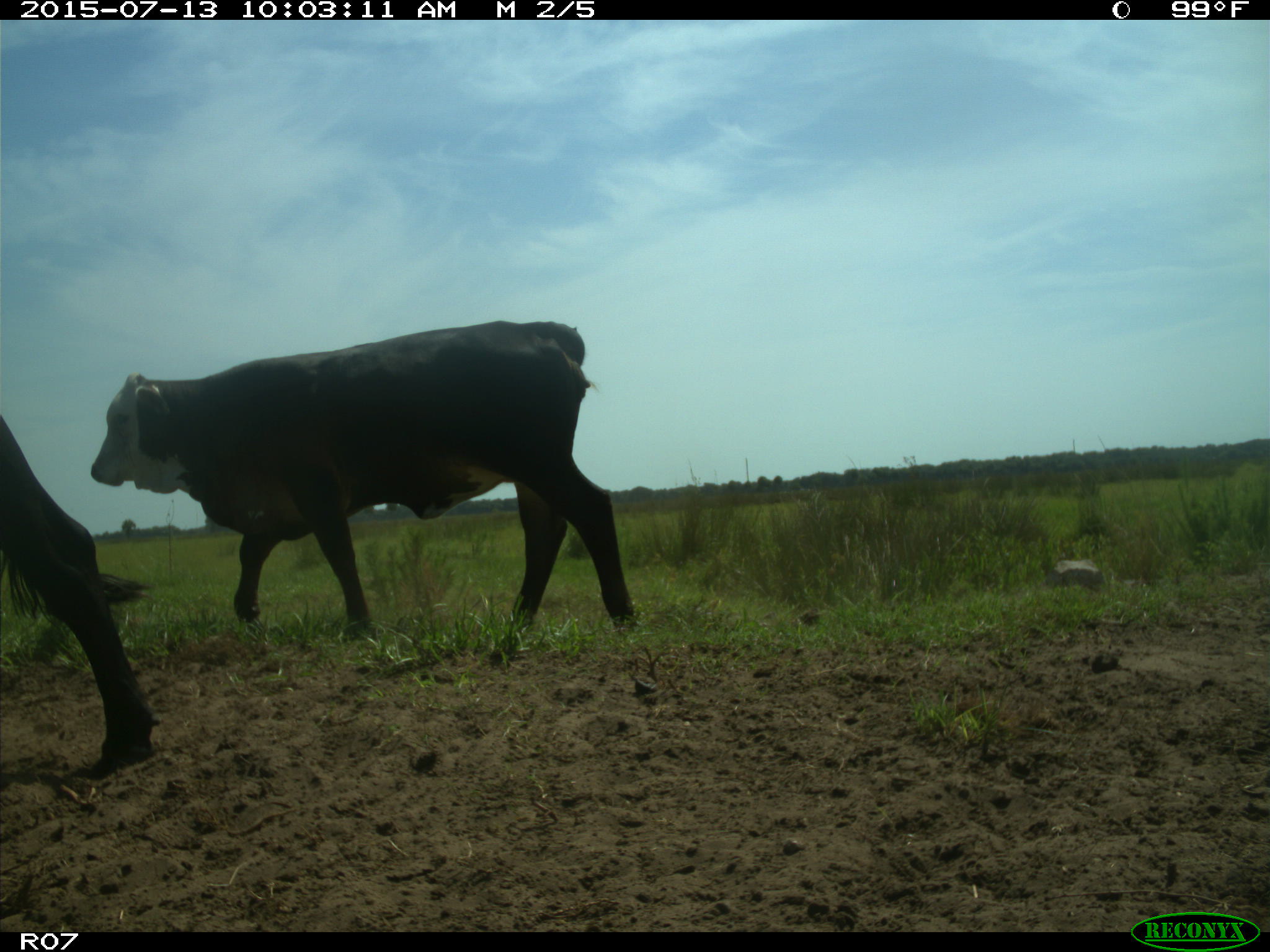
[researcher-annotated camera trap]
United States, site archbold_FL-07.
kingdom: Animalia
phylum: Chordata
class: Mammalia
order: Artiodactyla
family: Bovidae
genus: Bos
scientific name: Bos taurus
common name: domestic cow